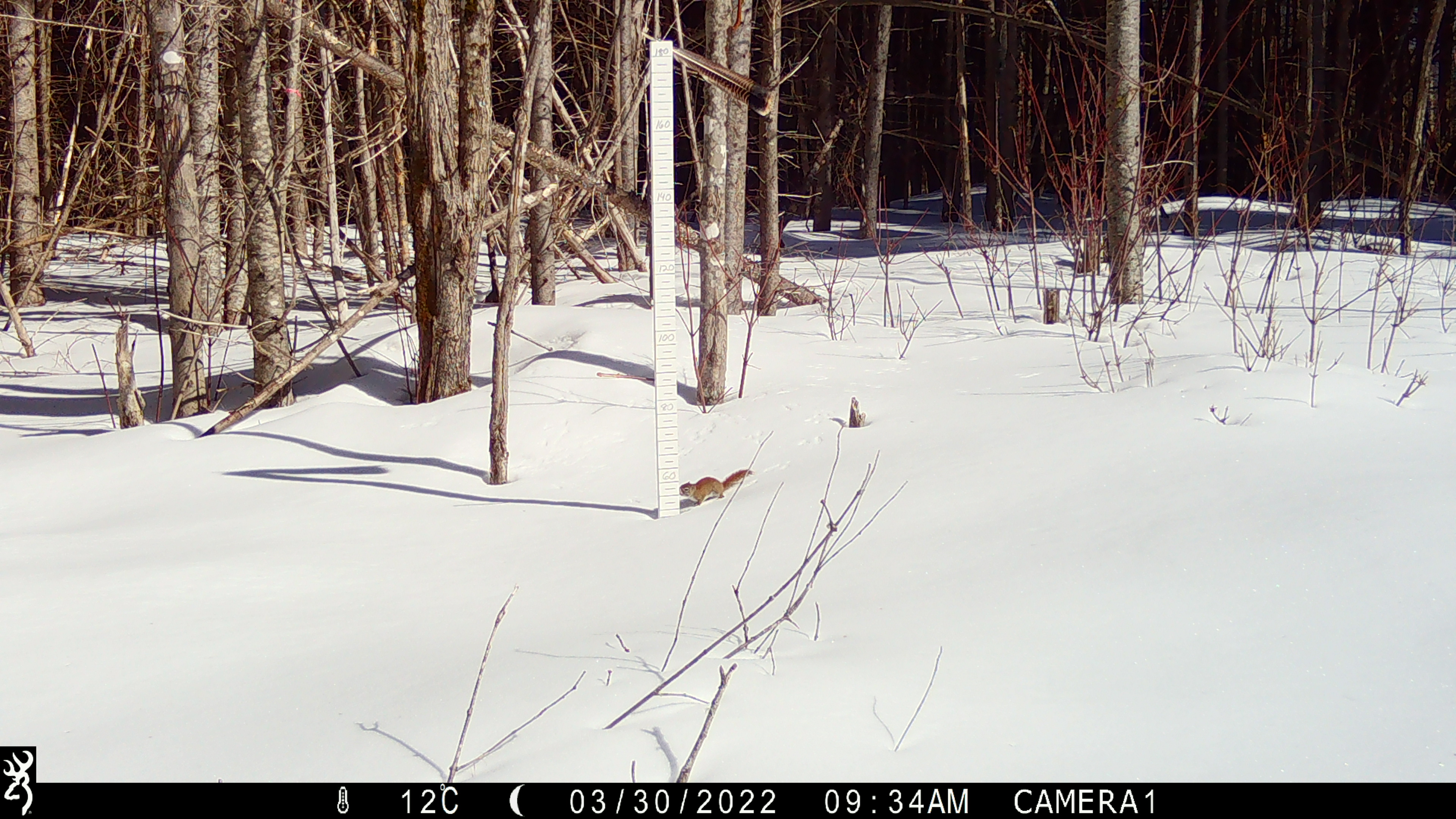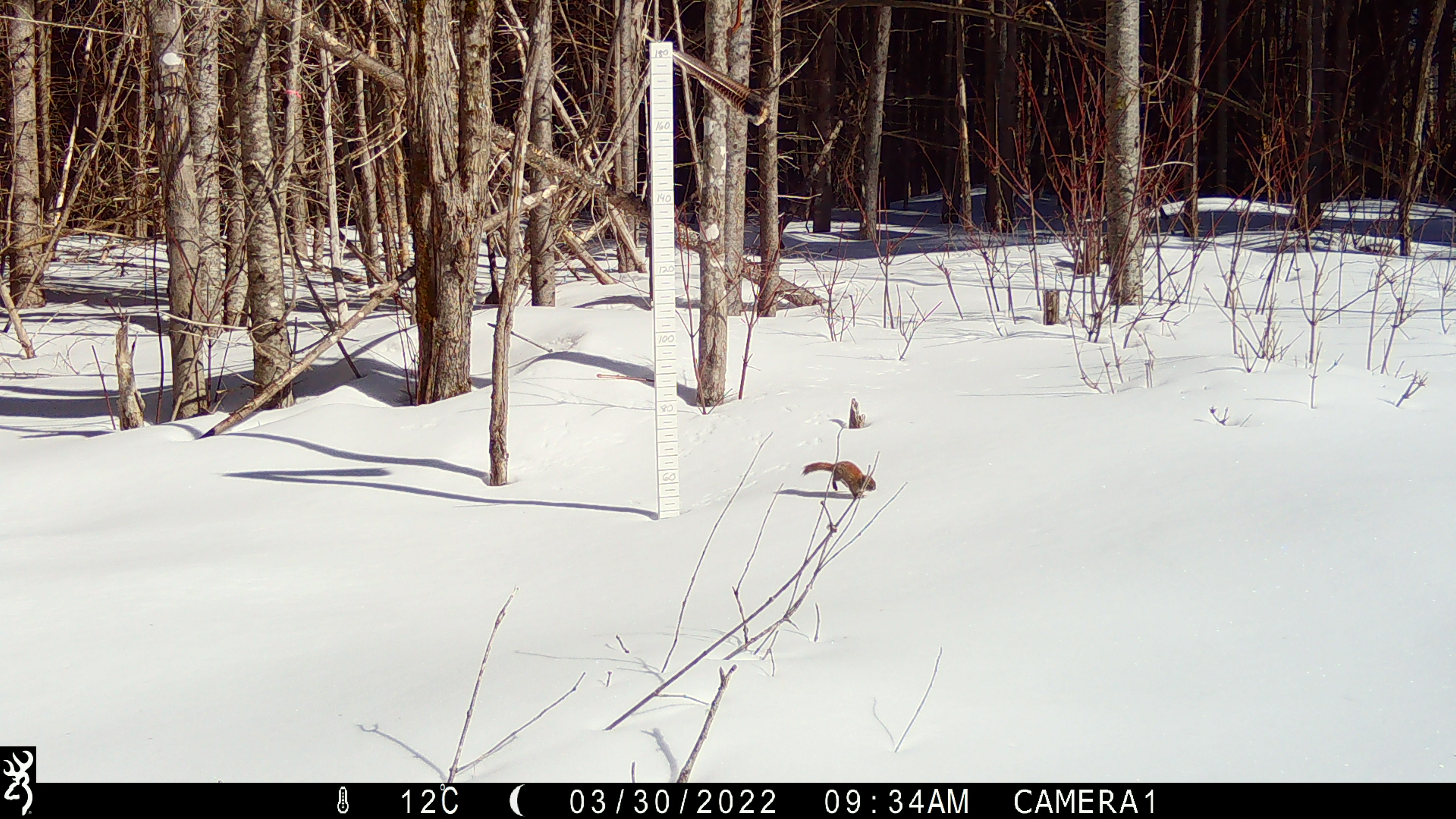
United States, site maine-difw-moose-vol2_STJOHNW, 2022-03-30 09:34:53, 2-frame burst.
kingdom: Animalia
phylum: Chordata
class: Mammalia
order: Rodentia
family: Sciuridae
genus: Tamiasciurus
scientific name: Tamiasciurus hudsonicus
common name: red squirrel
Red squirrel (Tamiasciurus hudsonicus).